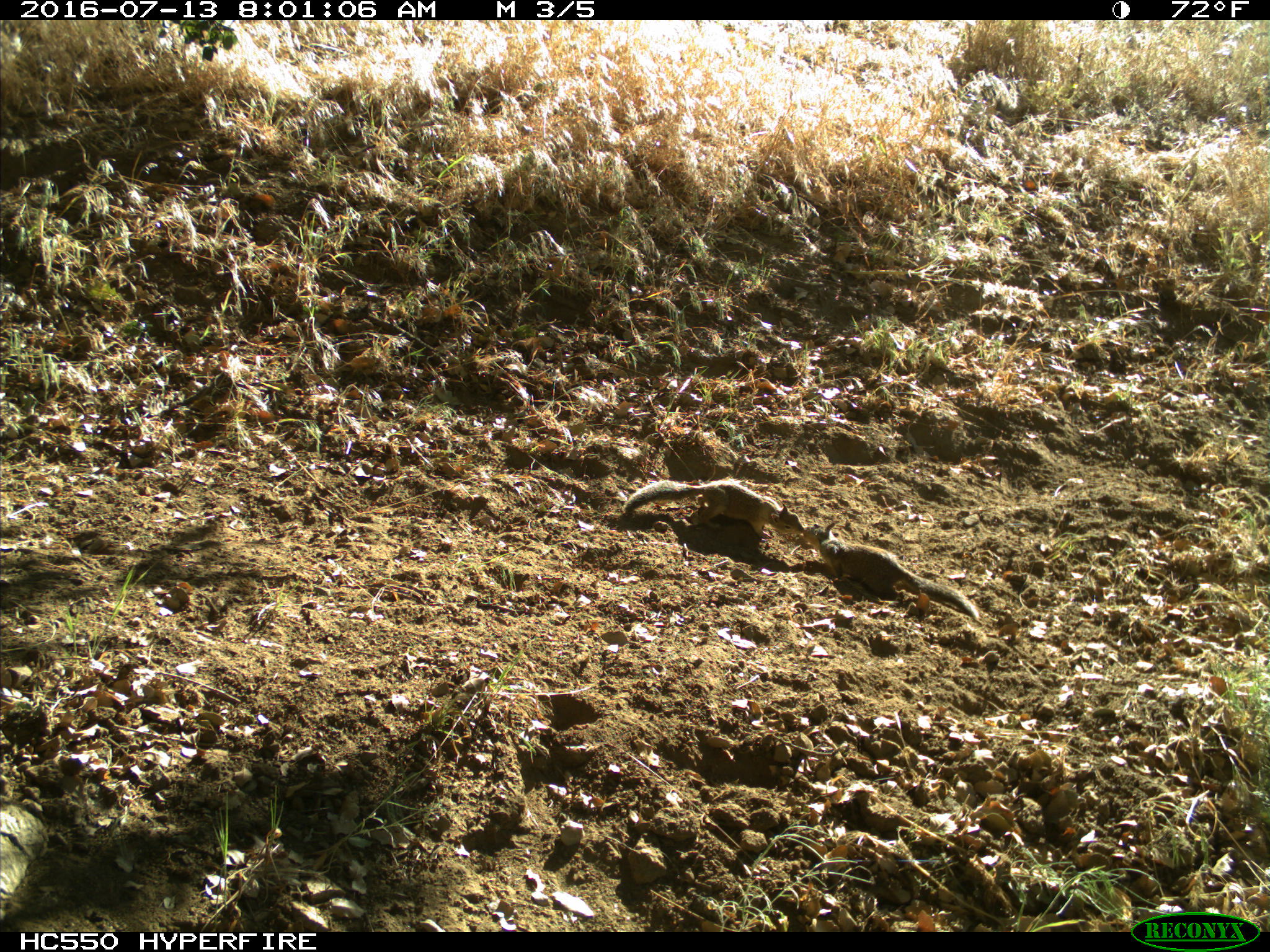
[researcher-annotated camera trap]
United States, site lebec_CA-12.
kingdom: Animalia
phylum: Chordata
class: Mammalia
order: Rodentia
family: Sciuridae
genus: Otospermophilus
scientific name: Otospermophilus beecheyi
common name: california ground squirrel